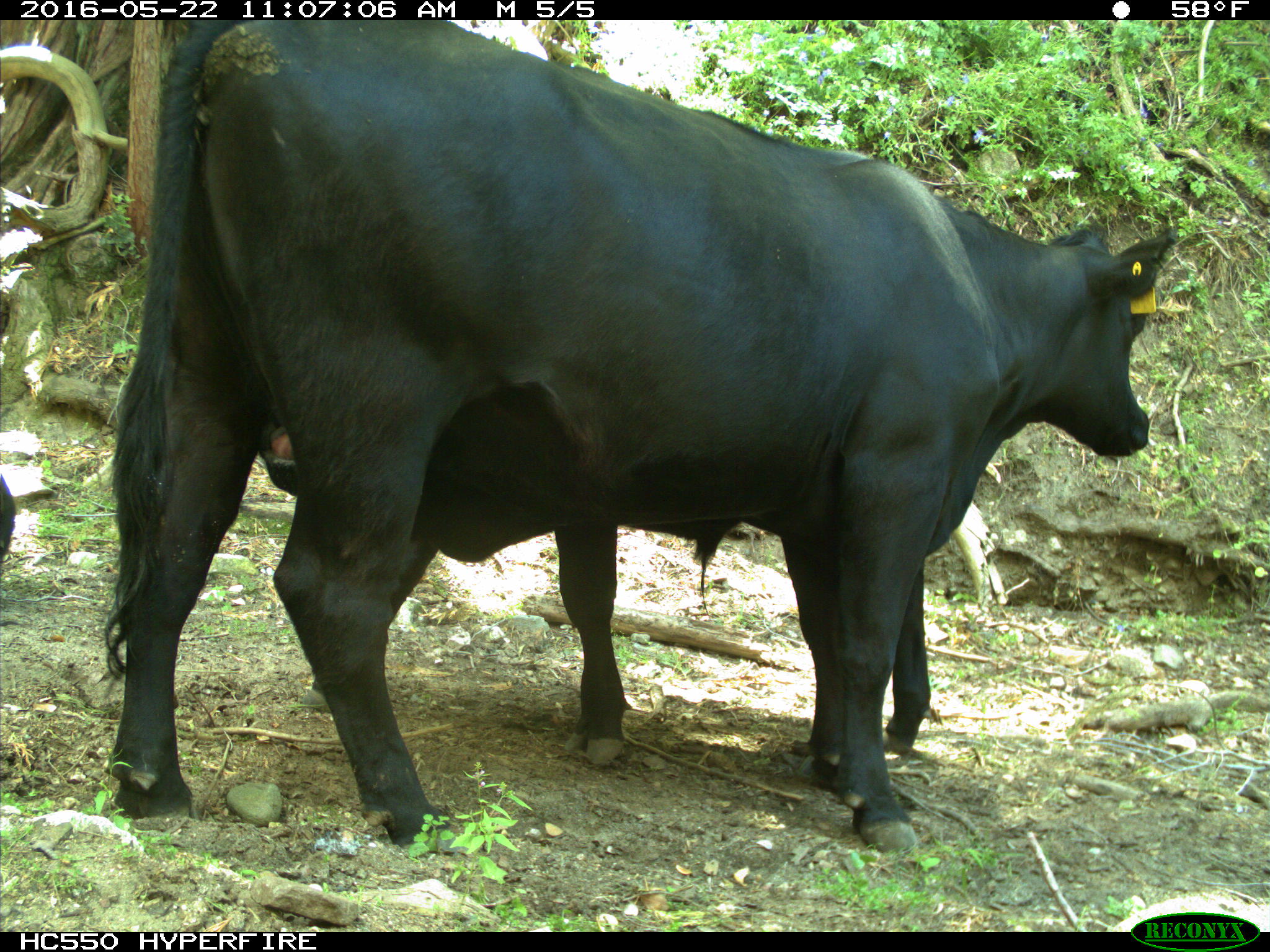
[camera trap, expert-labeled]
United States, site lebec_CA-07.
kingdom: Animalia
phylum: Chordata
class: Mammalia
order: Artiodactyla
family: Bovidae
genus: Bos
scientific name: Bos taurus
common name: domestic cow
Bos taurus (domestic cow).